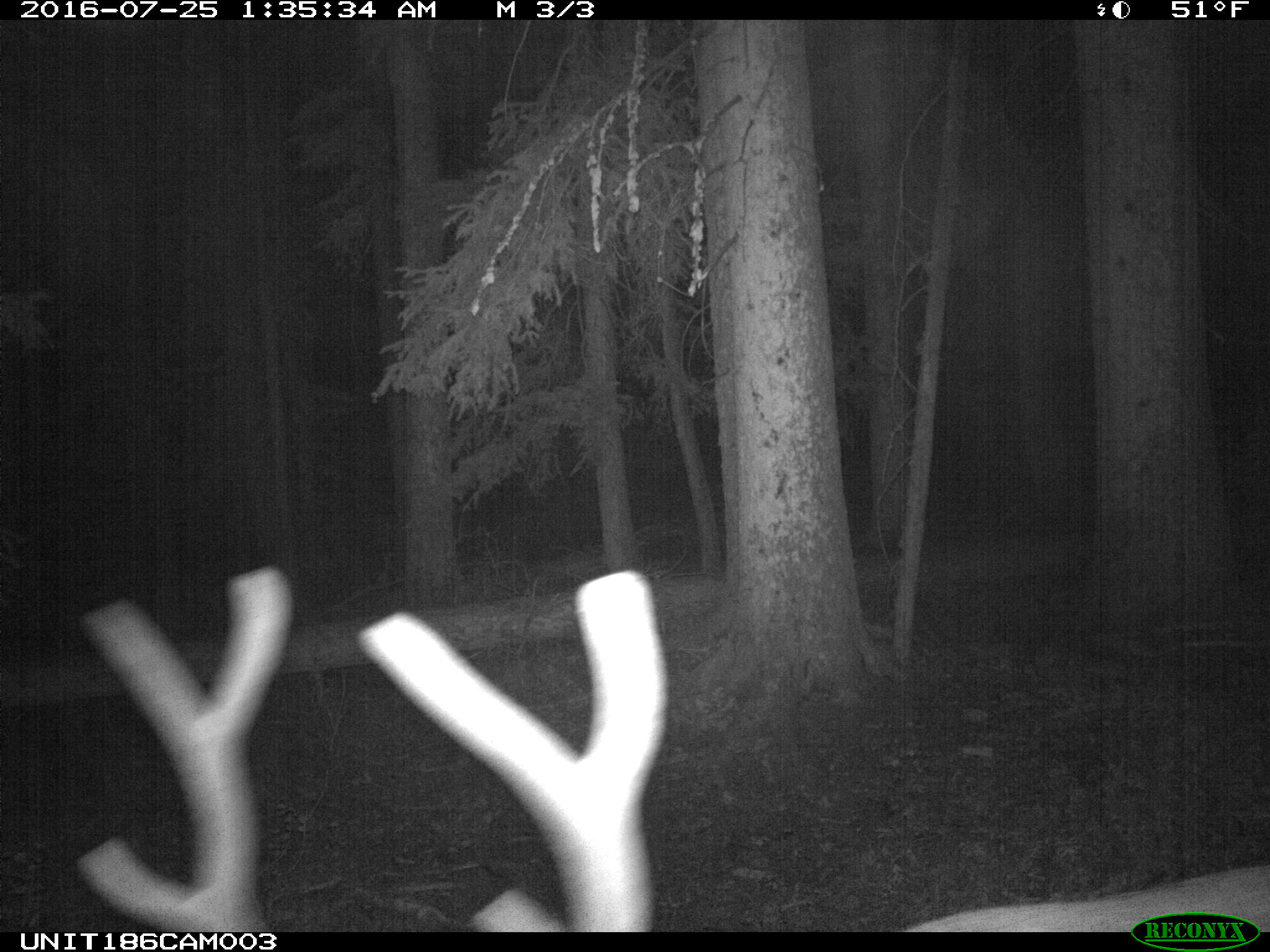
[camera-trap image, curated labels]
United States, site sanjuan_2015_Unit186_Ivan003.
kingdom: Animalia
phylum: Chordata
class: Mammalia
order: Artiodactyla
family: Cervidae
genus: Cervus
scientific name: Cervus elaphus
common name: red deer